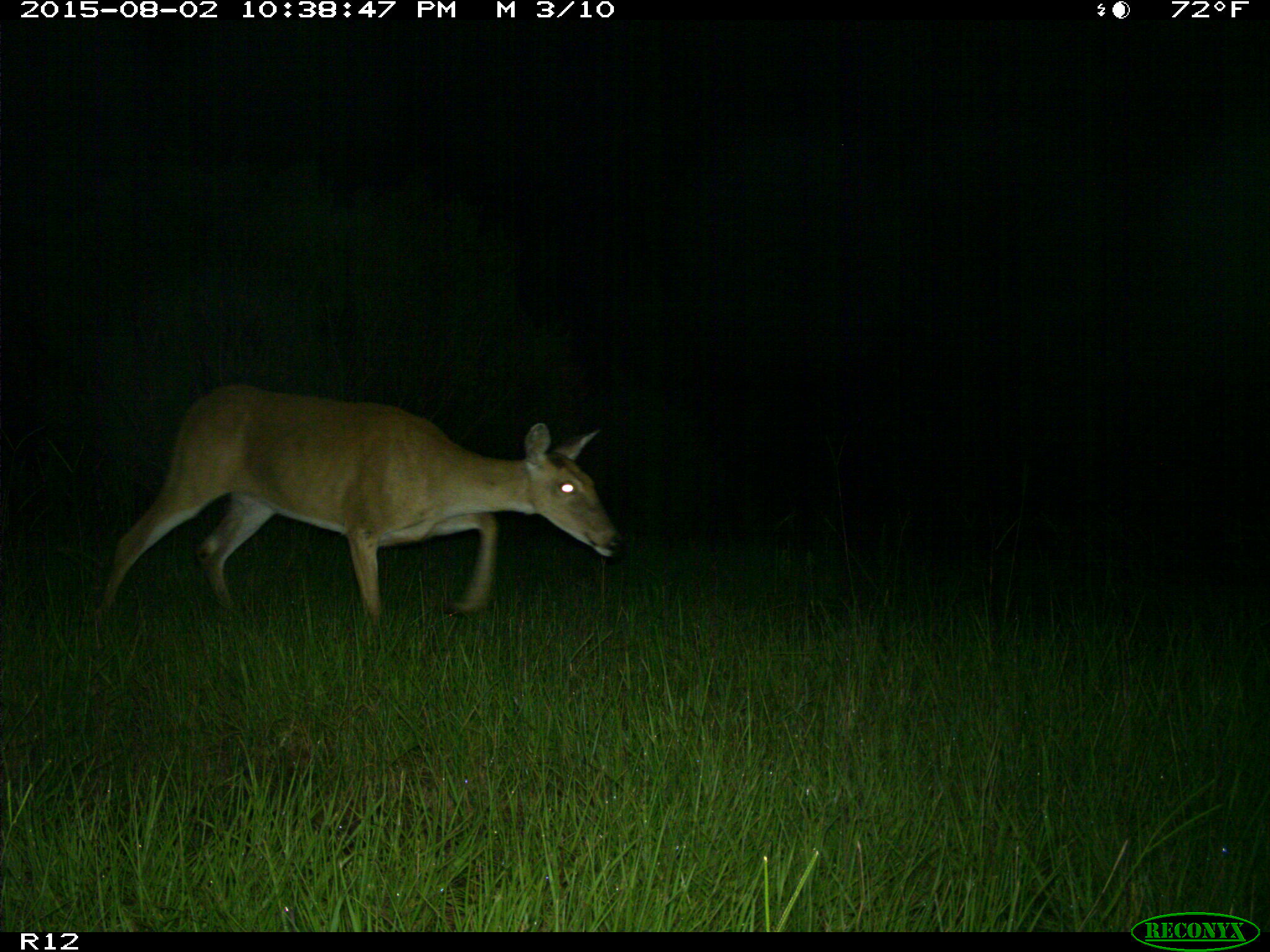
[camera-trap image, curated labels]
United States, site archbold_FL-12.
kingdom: Animalia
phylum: Chordata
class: Mammalia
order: Artiodactyla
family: Cervidae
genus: Odocoileus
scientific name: Odocoileus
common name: deer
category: unidentified deer